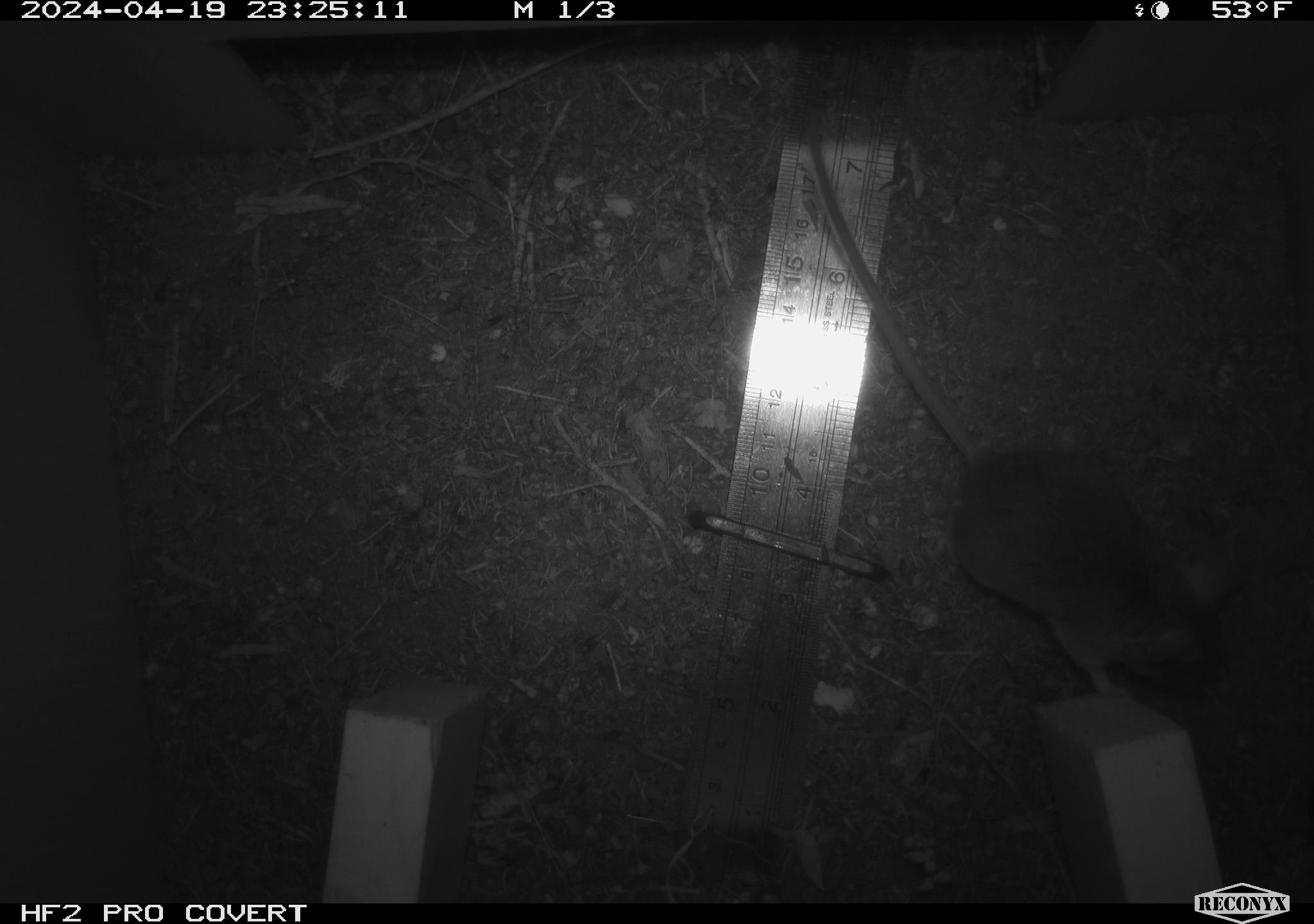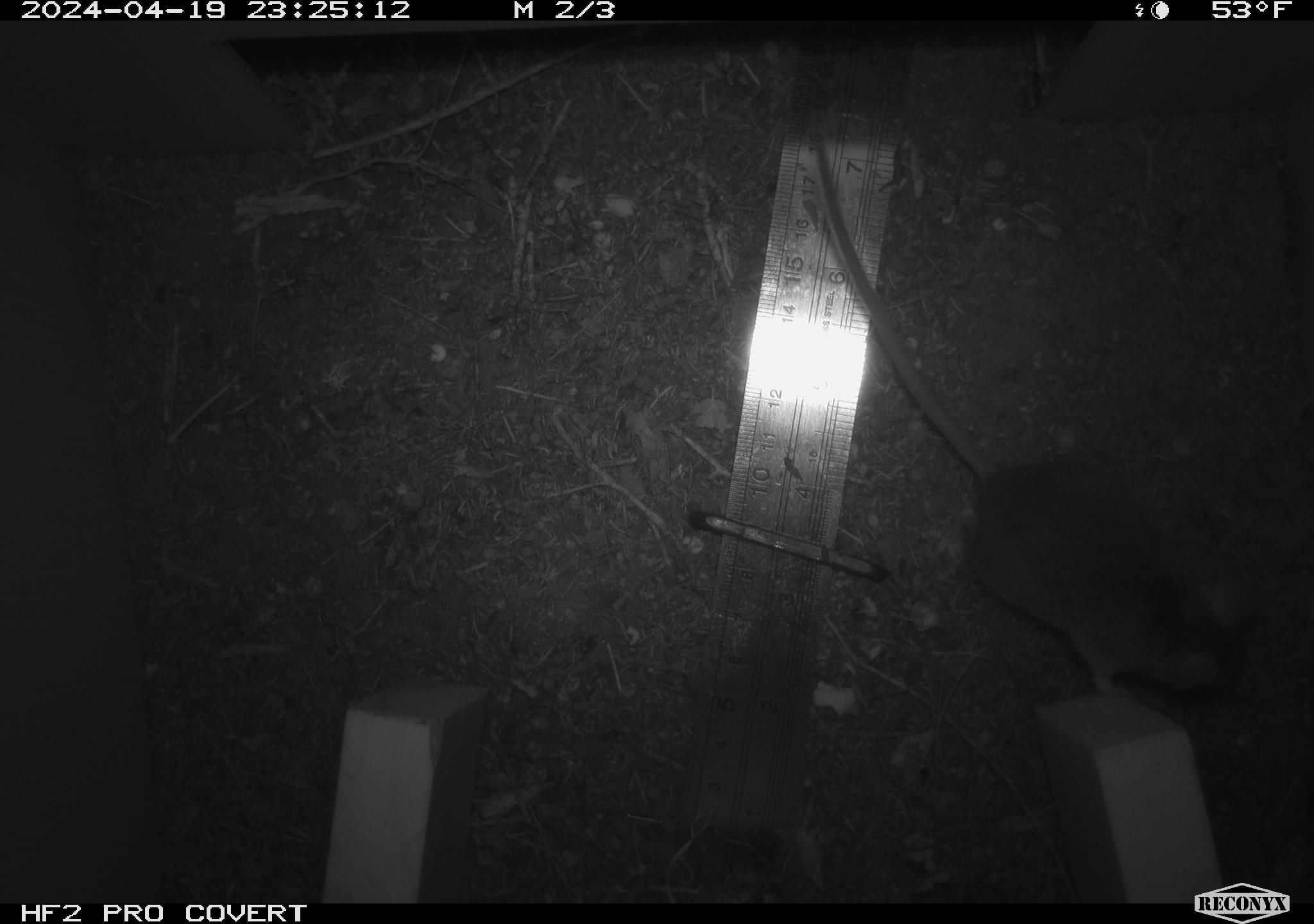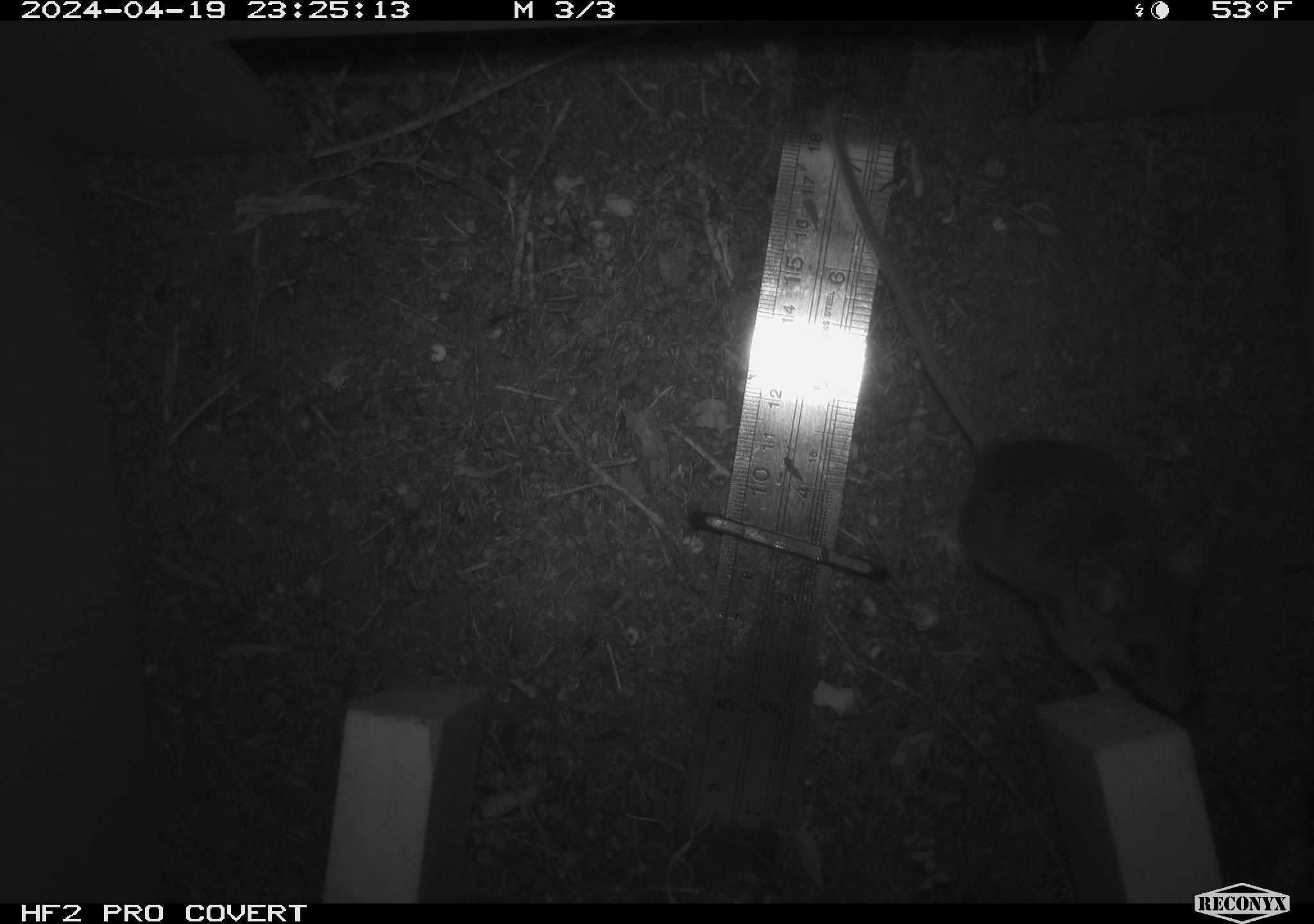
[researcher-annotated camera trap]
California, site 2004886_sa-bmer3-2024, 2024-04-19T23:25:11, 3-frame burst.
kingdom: Animalia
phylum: Chordata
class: Mammalia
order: Rodentia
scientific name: Rodentia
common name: mouse species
Mouse species (Rodentia).